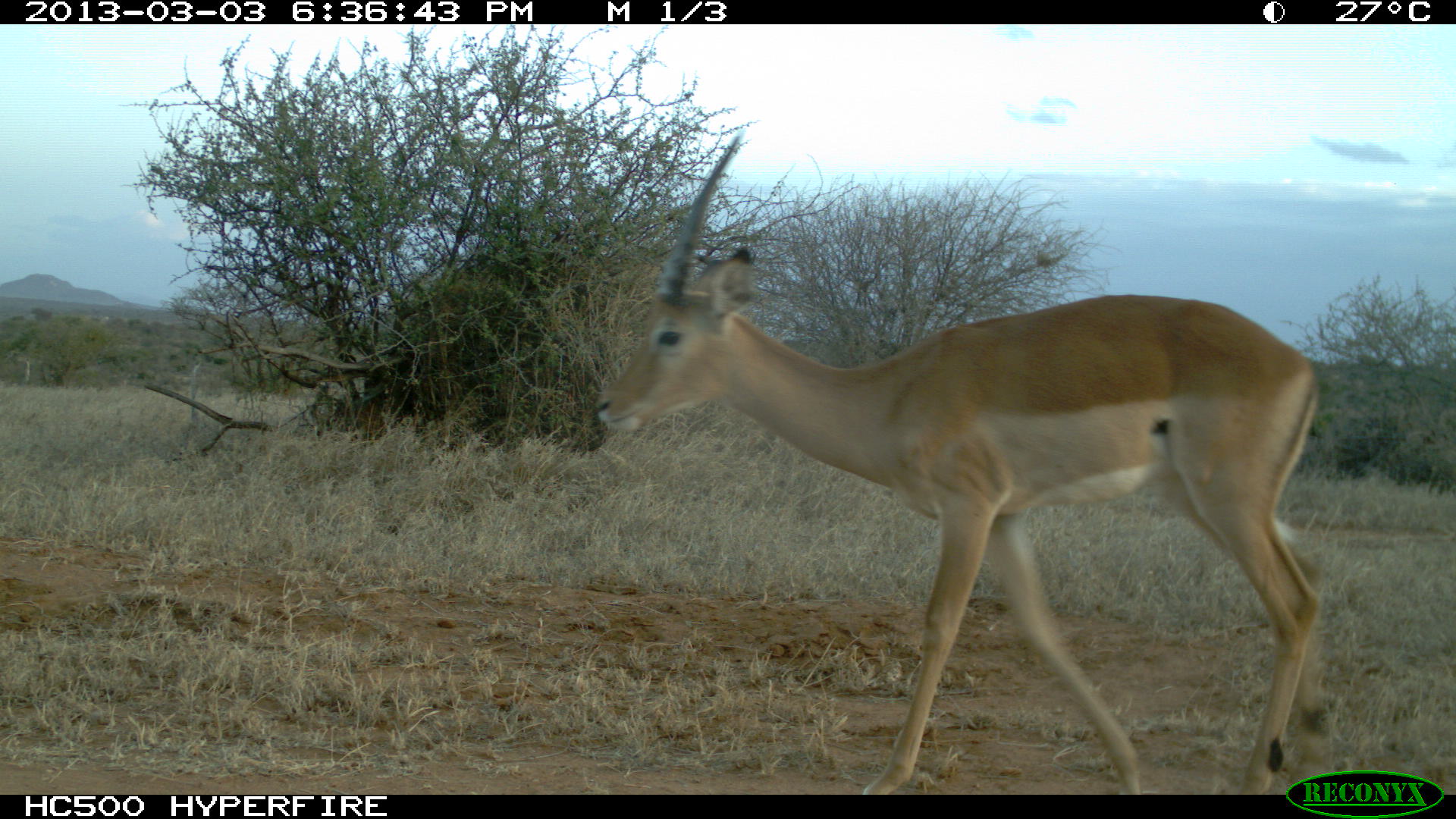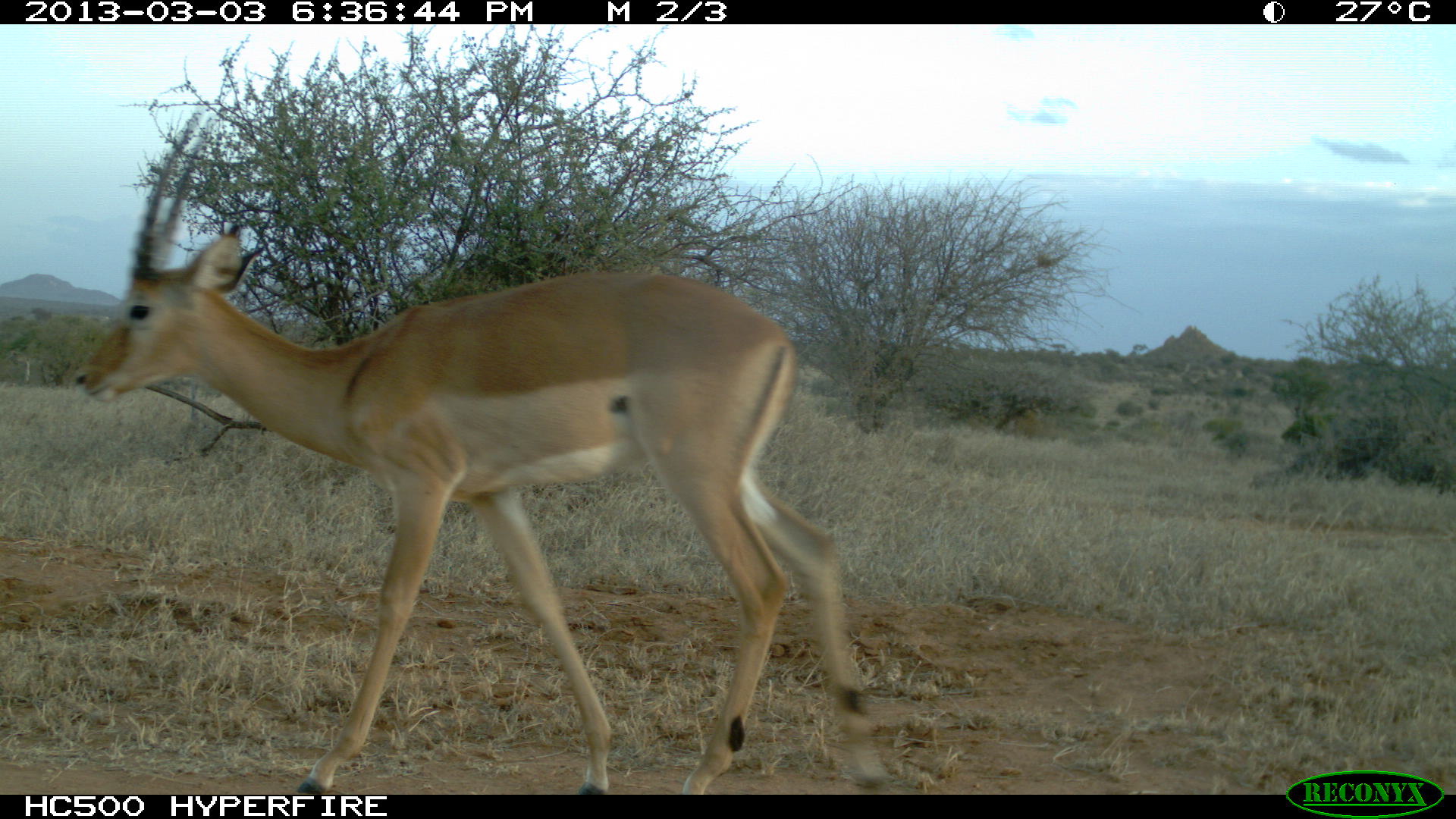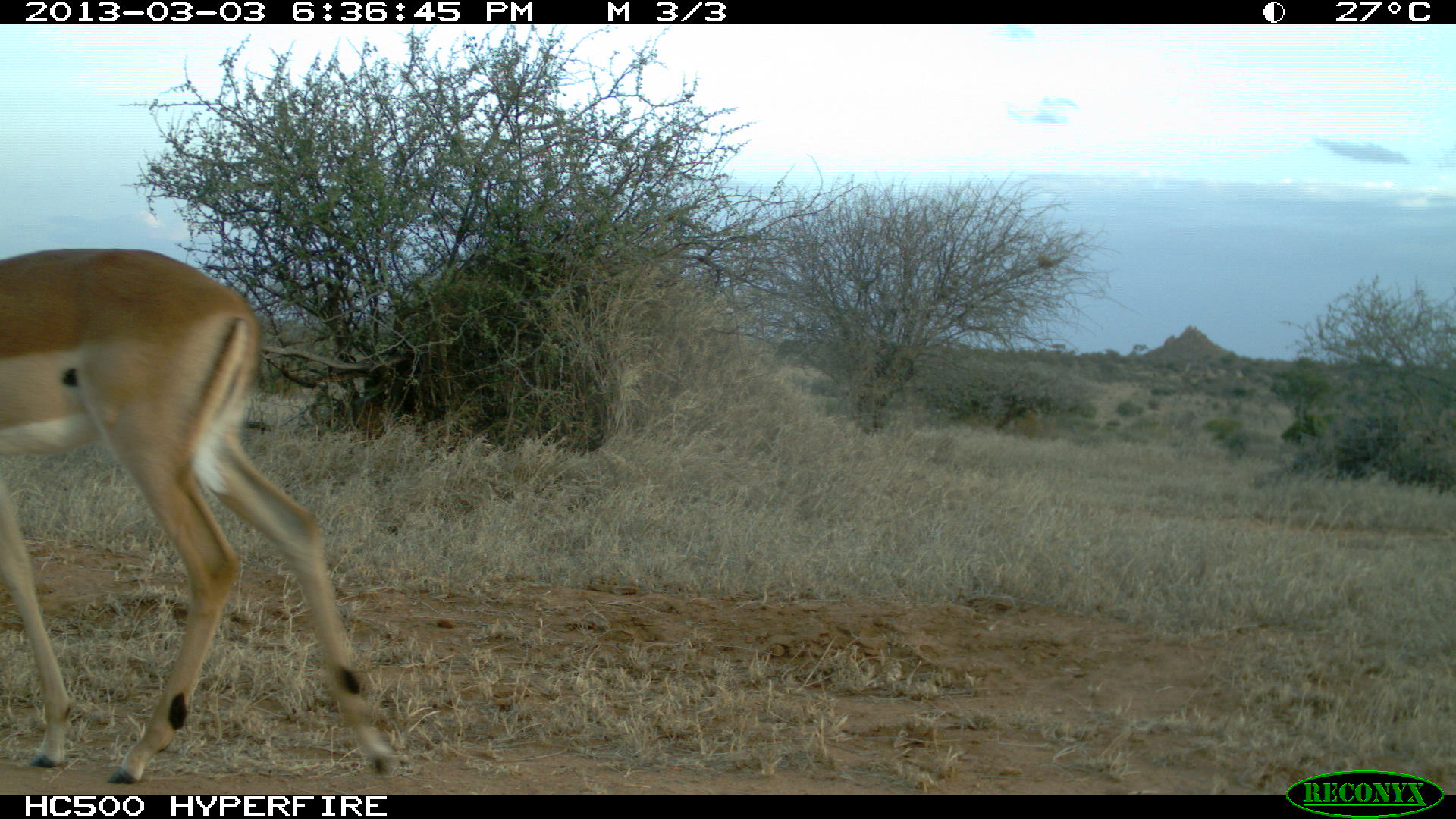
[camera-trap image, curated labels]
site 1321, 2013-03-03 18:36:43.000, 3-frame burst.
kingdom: Animalia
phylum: Chordata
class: Mammalia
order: Artiodactyla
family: Bovidae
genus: Aepyceros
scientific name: Aepyceros melampus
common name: impala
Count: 1.